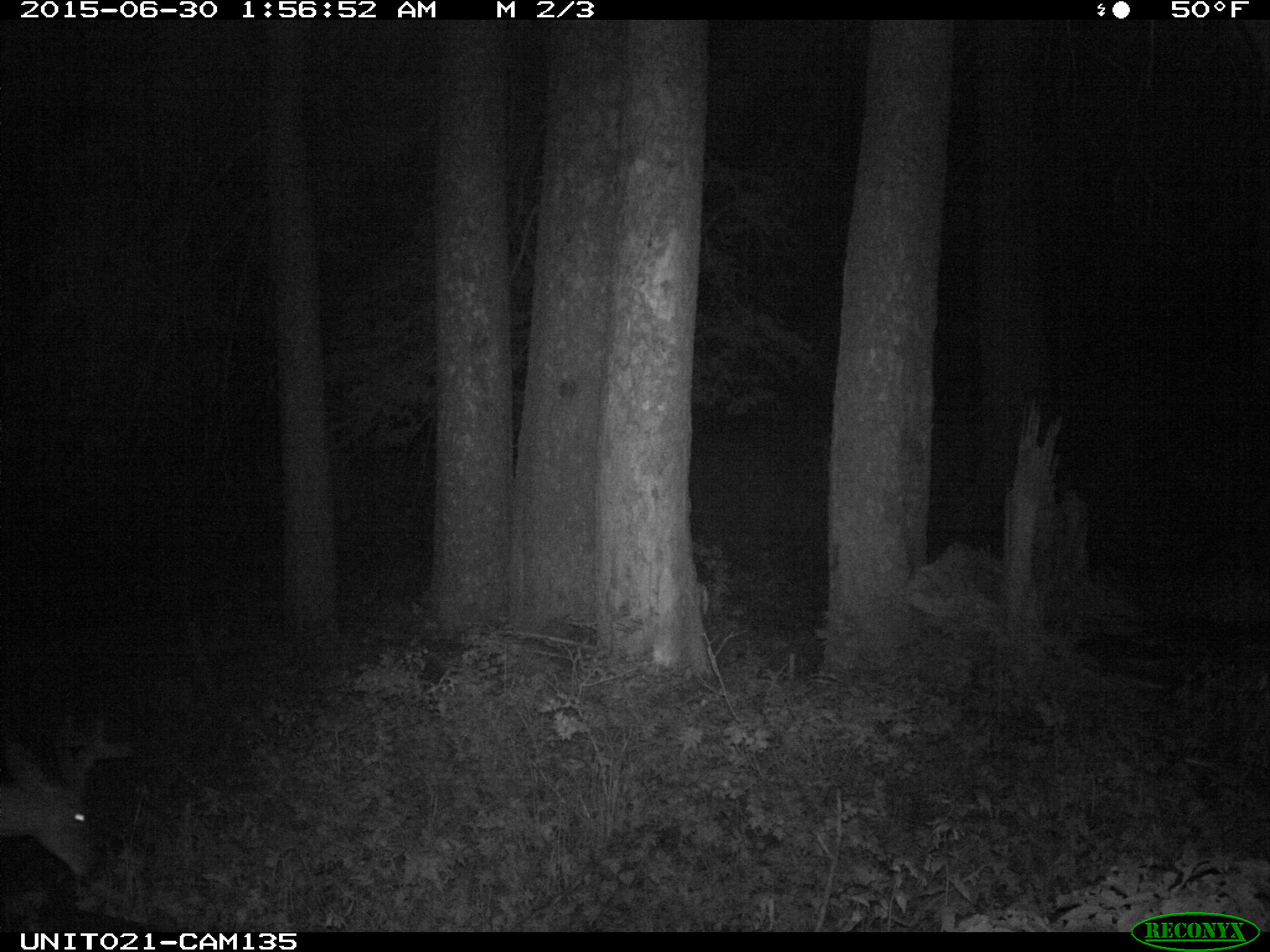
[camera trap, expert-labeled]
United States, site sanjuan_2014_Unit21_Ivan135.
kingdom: Animalia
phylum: Chordata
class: Mammalia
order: Artiodactyla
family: Cervidae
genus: Odocoileus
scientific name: Odocoileus hemionus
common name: mule deer